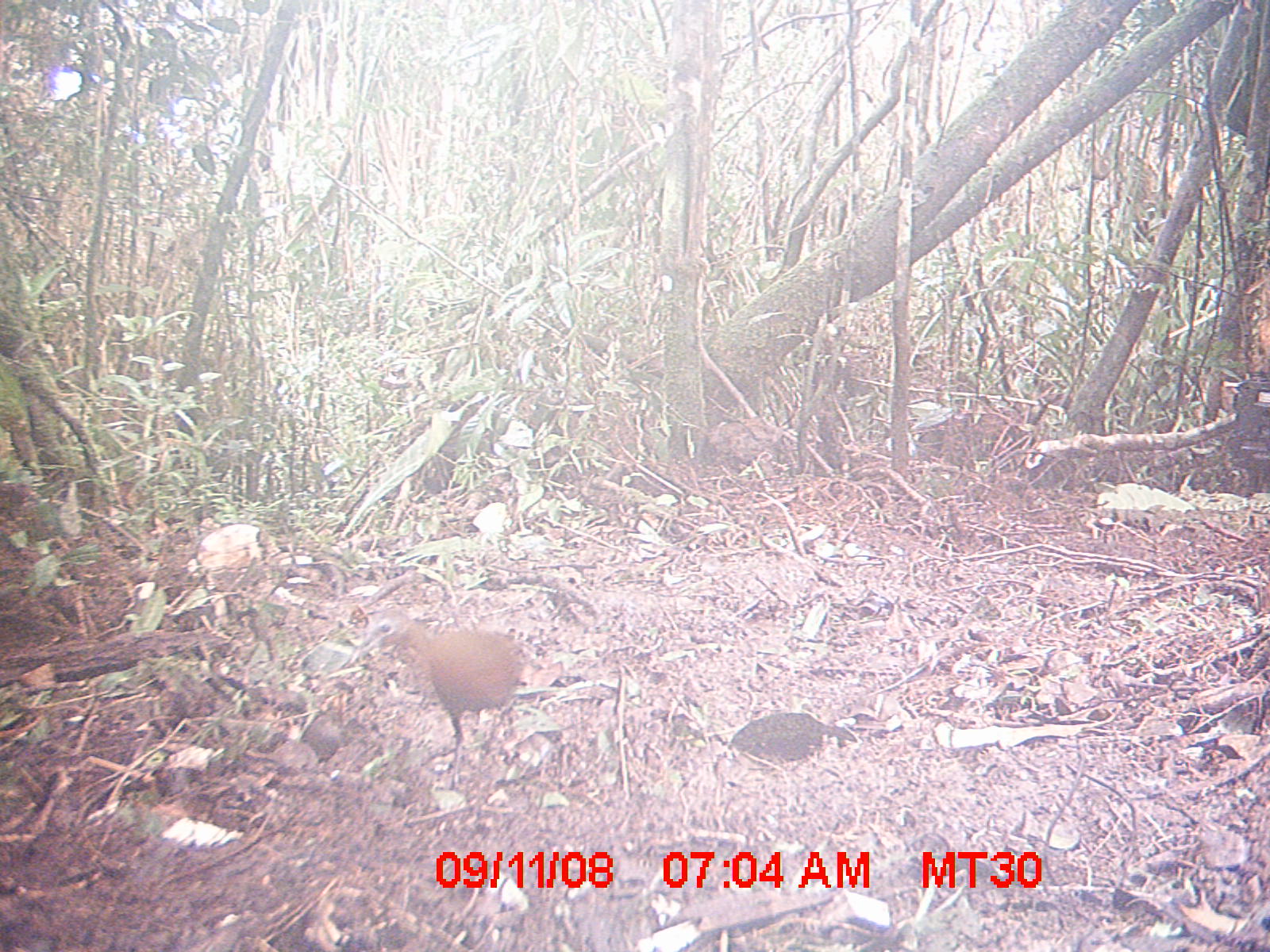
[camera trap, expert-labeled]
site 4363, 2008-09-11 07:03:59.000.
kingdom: Animalia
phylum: Chordata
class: Aves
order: Gruiformes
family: Sarothruridae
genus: Mentocrex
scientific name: Mentocrex kioloides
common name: madagascar wood rail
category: canirallus kioloides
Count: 1.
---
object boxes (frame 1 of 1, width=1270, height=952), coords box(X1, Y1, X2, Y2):
canirallus kioloides: box(352, 609, 523, 791)